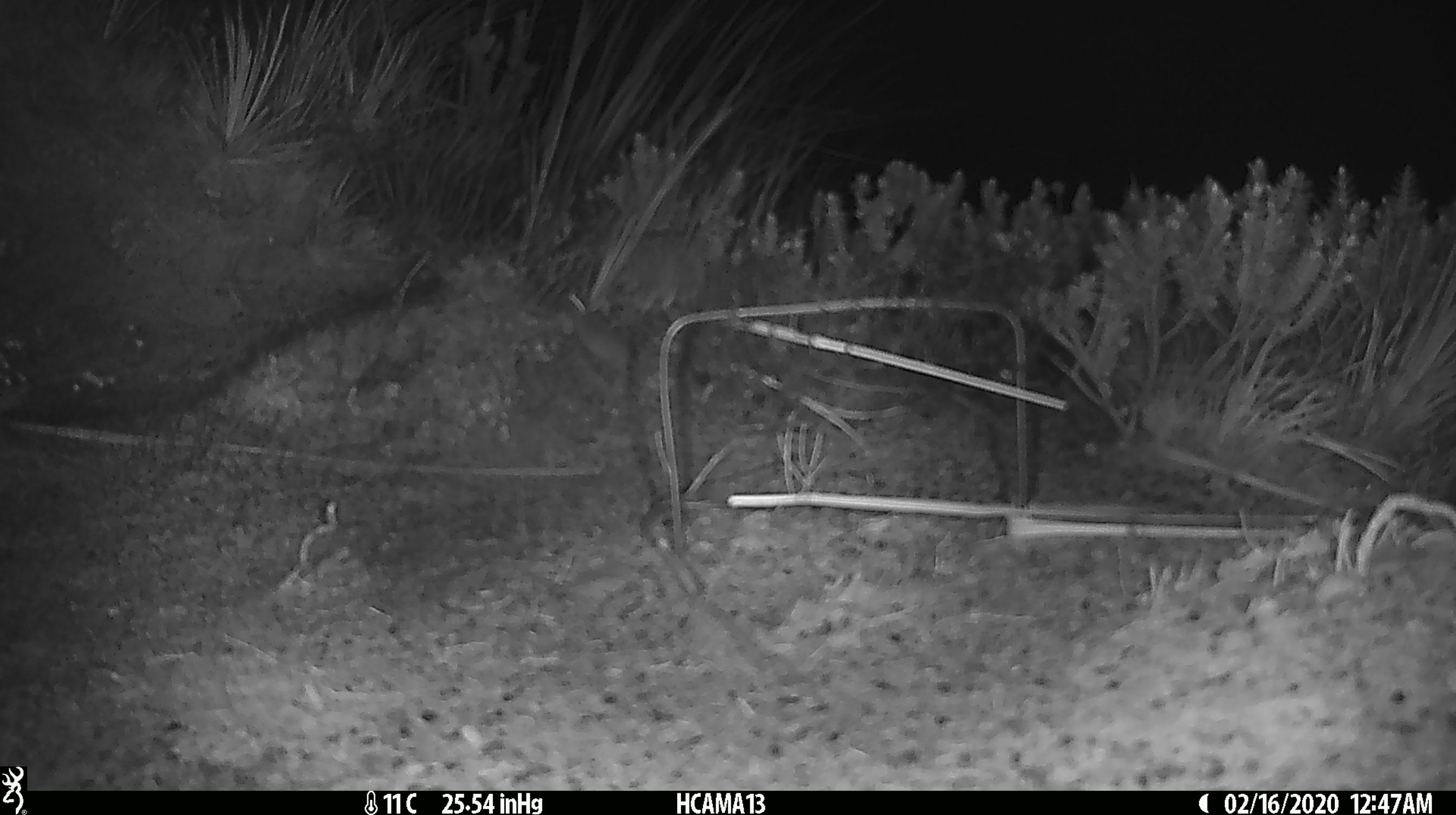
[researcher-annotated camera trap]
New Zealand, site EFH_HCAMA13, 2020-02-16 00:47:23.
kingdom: Animalia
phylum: Chordata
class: Mammalia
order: Rodentia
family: Muridae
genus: Mus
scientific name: Mus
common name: mouse